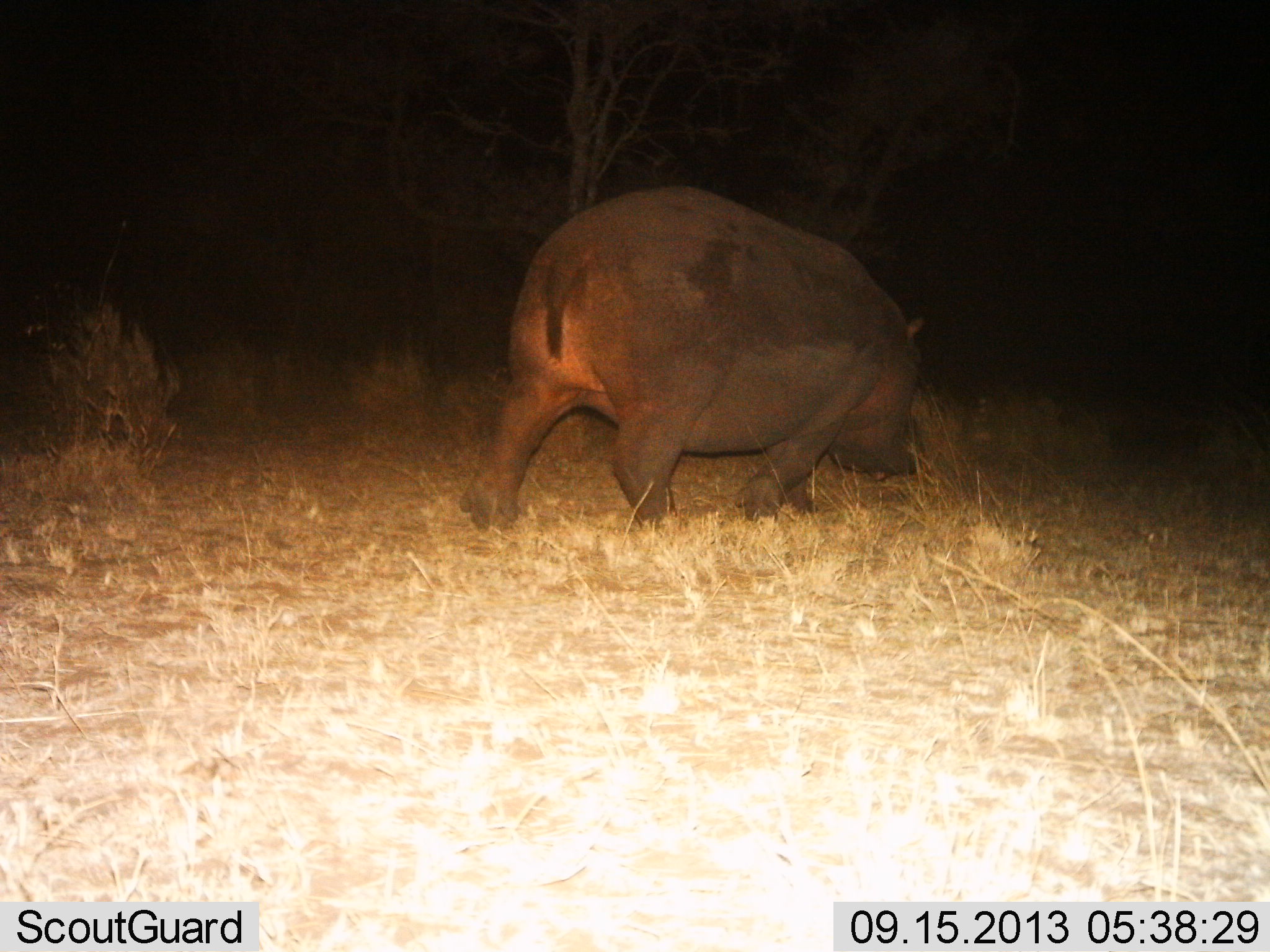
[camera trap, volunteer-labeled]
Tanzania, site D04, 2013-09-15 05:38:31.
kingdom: Animalia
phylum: Chordata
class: Mammalia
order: Artiodactyla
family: Hippopotamidae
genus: Hippopotamus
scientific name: Hippopotamus amphibius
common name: hippopotamus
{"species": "hippopotamus (Hippopotamus amphibius)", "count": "1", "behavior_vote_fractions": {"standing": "0%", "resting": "0%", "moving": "80%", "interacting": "0%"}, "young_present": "0%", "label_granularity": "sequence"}